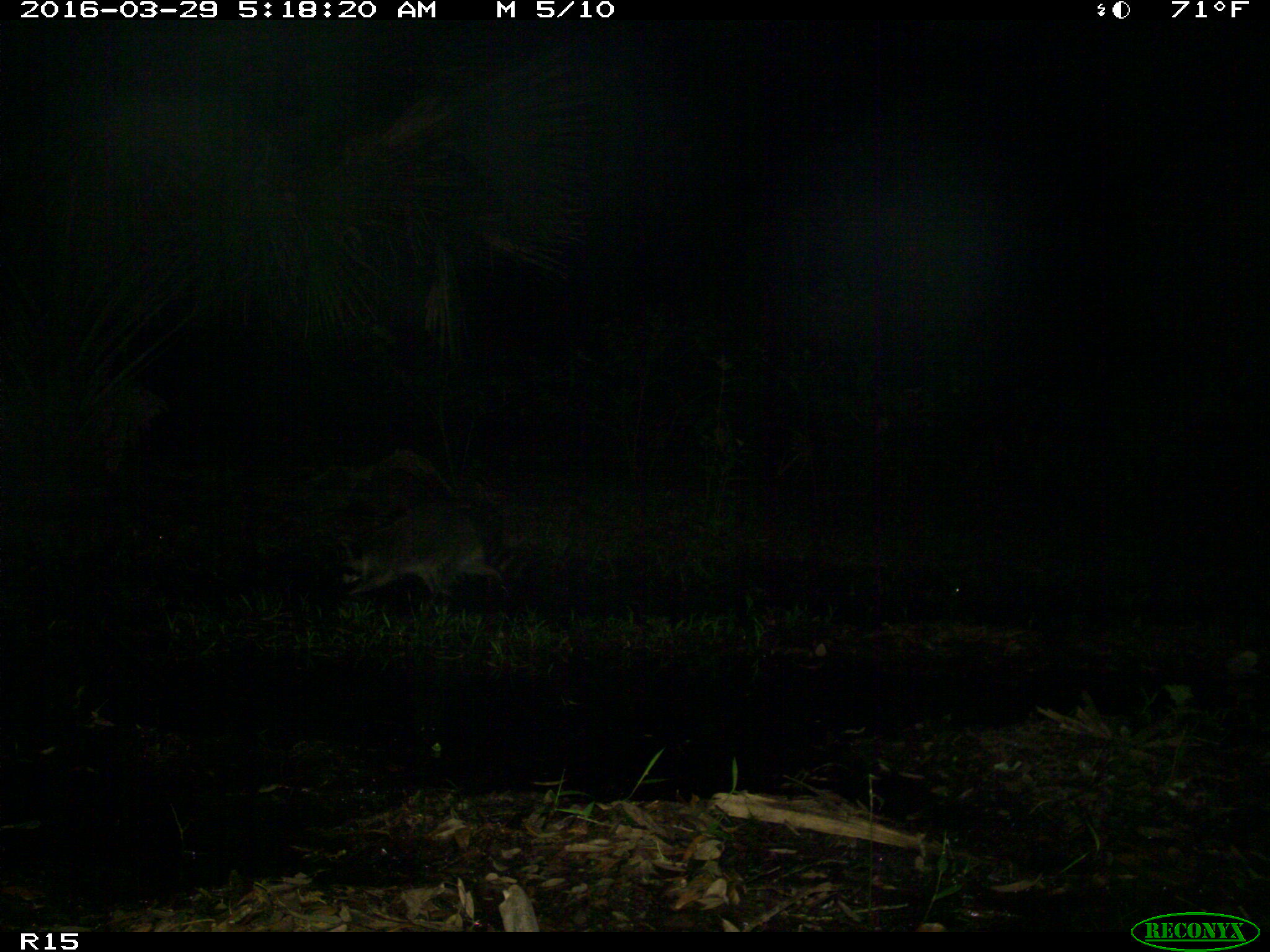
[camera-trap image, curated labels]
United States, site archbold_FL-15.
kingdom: Animalia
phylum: Chordata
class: Mammalia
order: Carnivora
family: Procyonidae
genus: Procyon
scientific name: Procyon lotor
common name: common raccoon